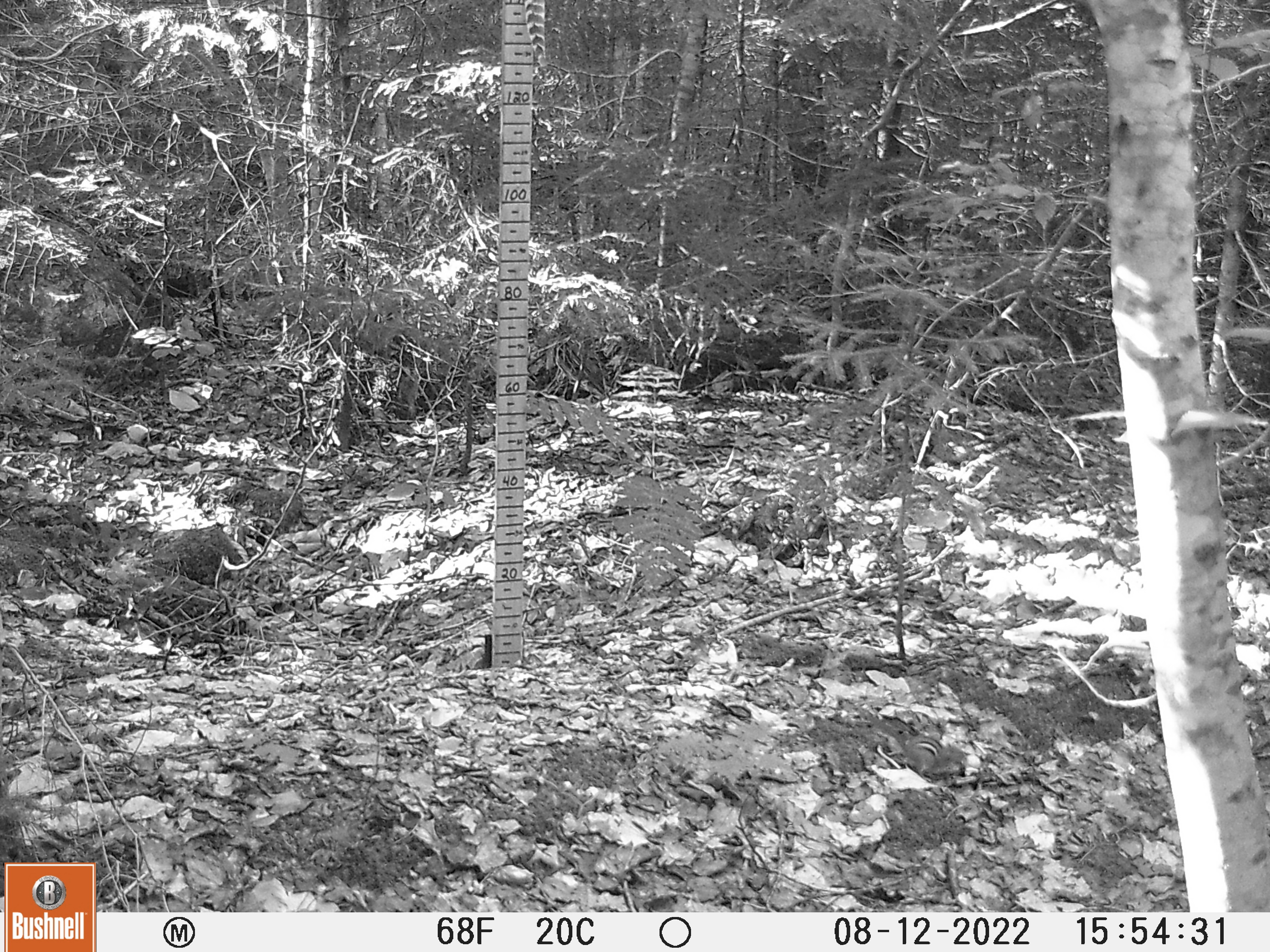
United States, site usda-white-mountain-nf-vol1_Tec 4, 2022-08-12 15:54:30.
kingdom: Animalia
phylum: Chordata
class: Mammalia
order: Rodentia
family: Sciuridae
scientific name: Tamiini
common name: chipmunk